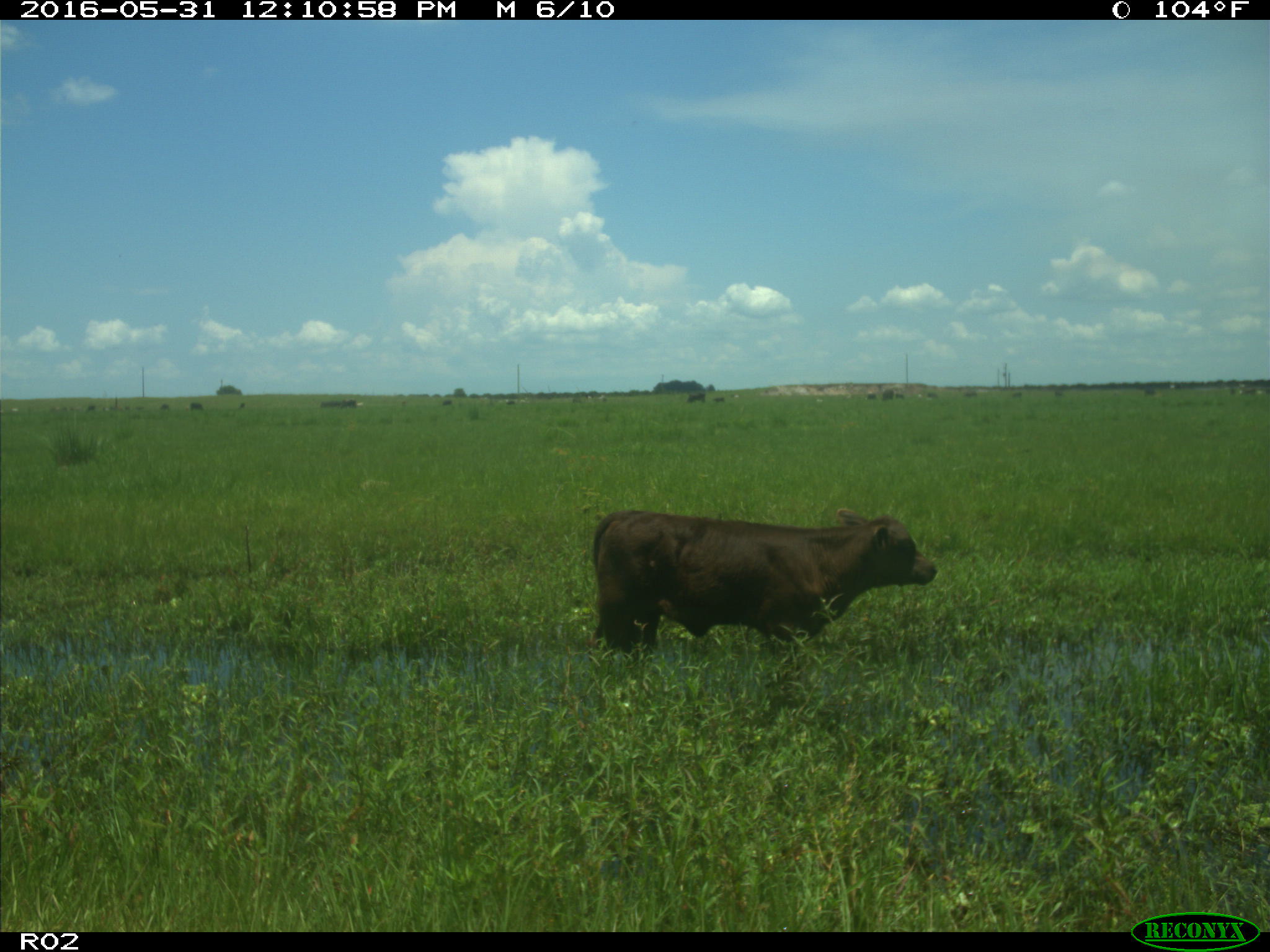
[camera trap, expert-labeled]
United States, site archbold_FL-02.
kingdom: Animalia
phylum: Chordata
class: Mammalia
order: Artiodactyla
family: Bovidae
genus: Bos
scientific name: Bos taurus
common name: domestic cow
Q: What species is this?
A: Bos taurus (domestic cow).